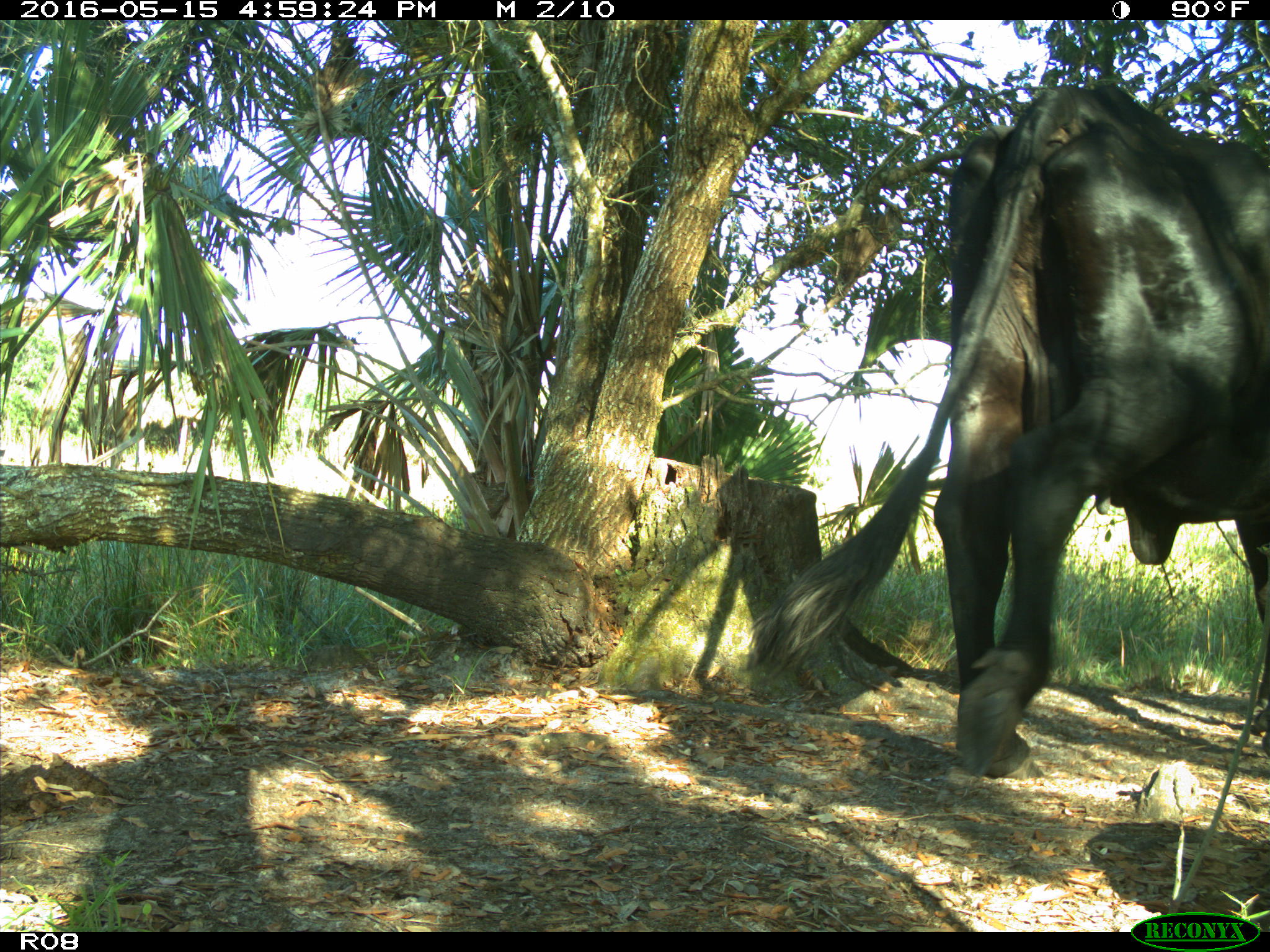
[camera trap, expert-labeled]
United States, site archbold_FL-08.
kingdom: Animalia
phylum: Chordata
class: Mammalia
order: Artiodactyla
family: Bovidae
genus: Bos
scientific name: Bos taurus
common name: domestic cow